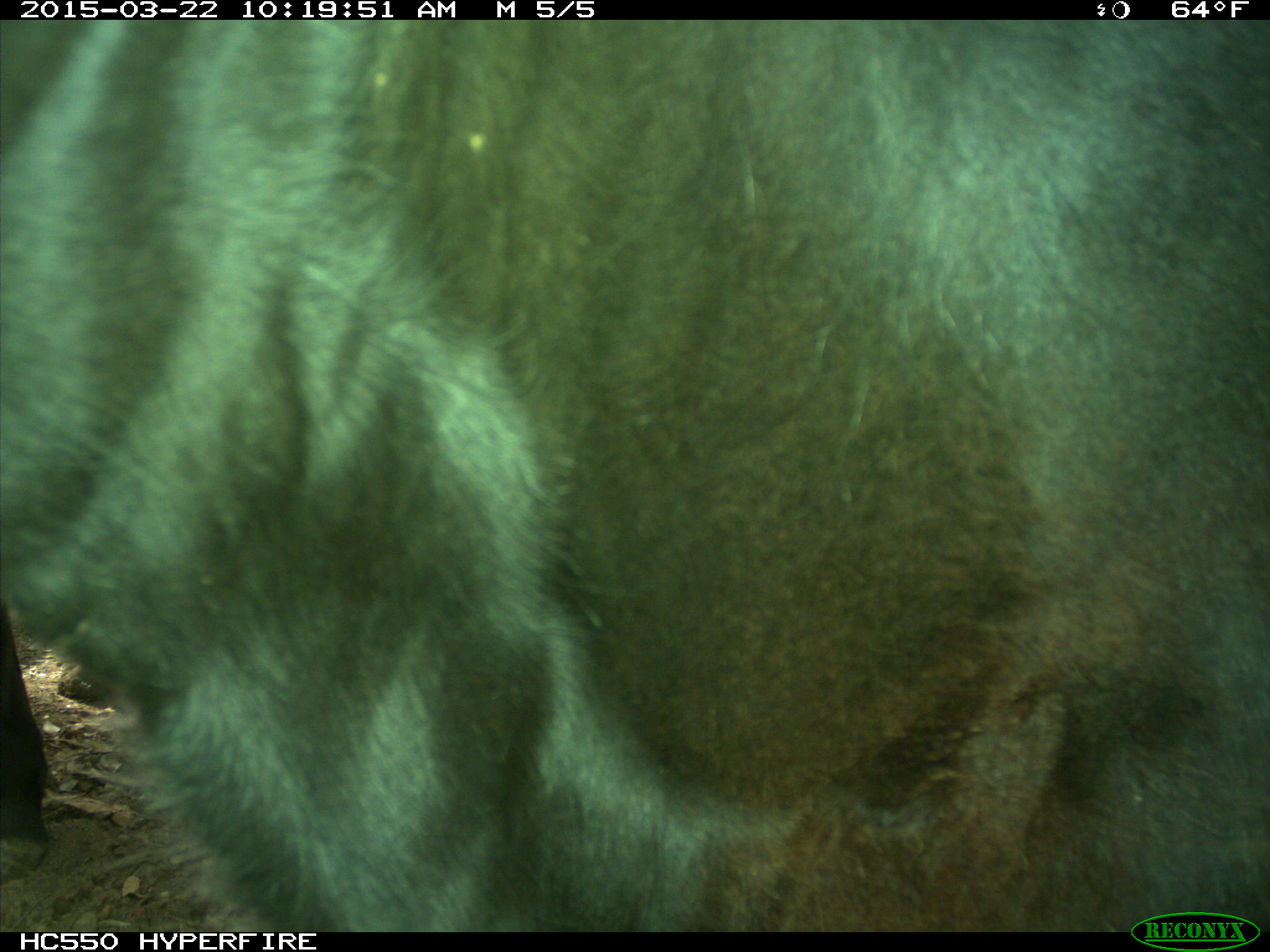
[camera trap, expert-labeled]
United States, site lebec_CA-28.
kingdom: Animalia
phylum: Chordata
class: Mammalia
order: Artiodactyla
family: Bovidae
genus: Bos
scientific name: Bos taurus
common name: domestic cow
Bos taurus (domestic cow).